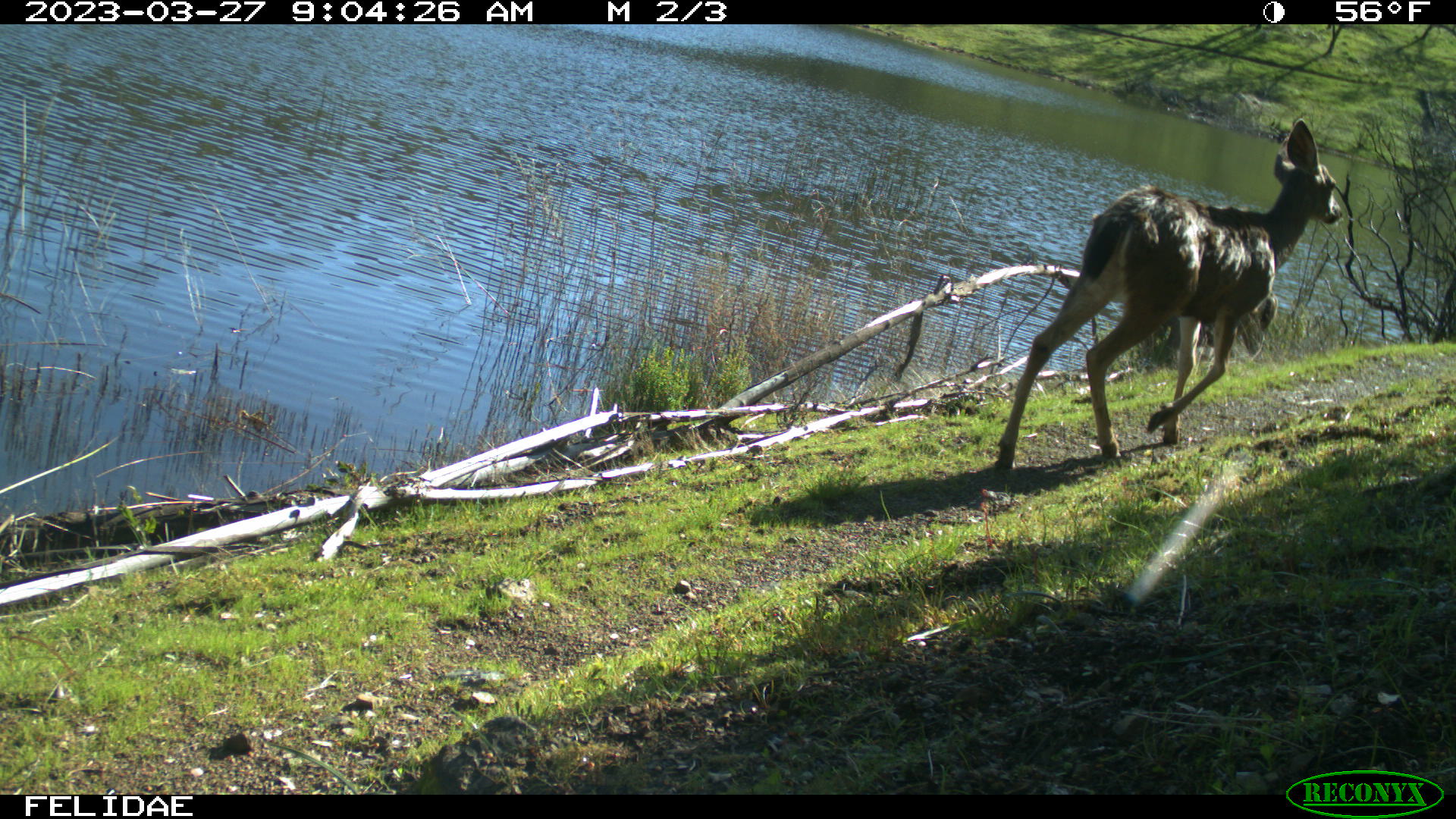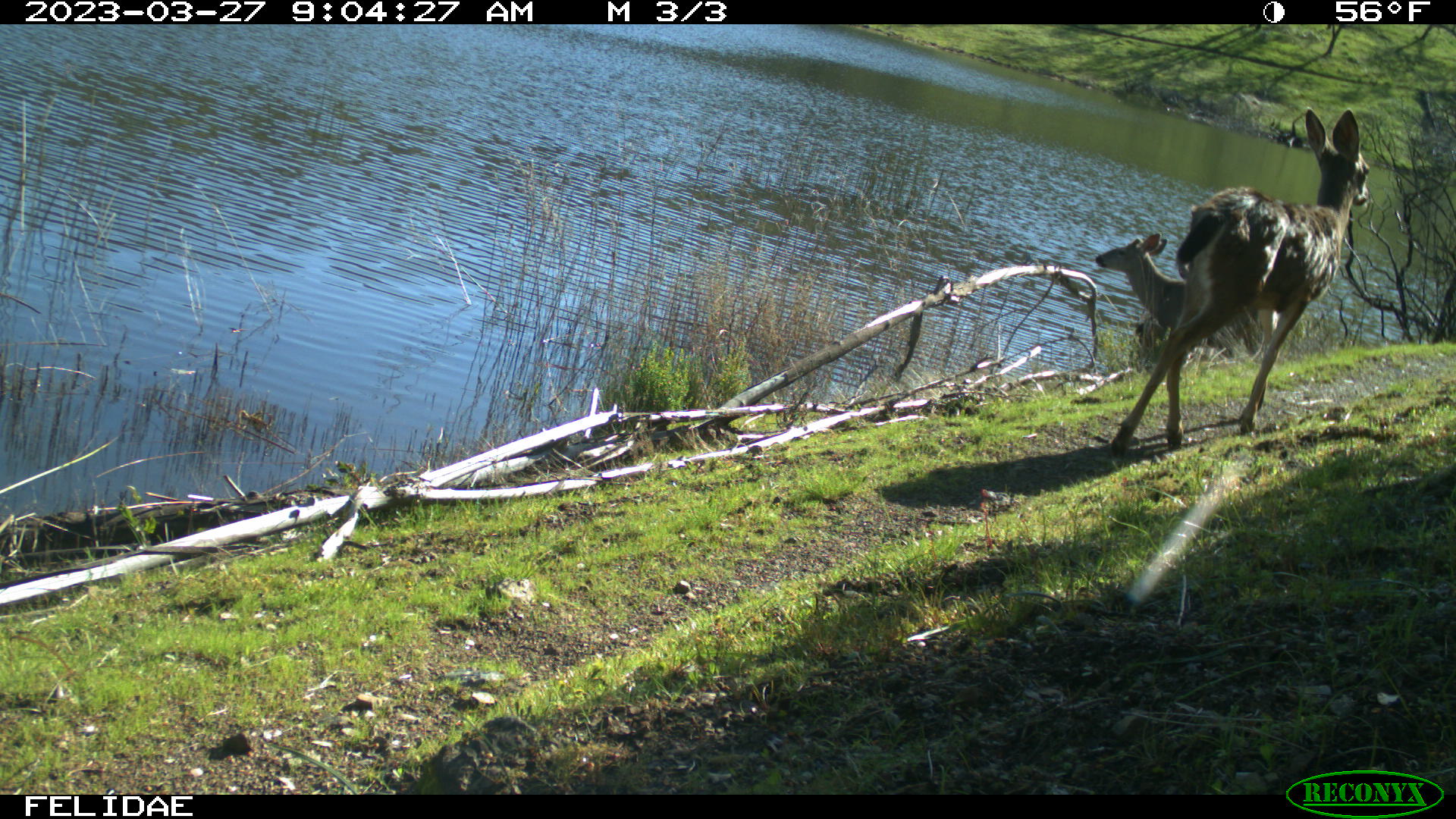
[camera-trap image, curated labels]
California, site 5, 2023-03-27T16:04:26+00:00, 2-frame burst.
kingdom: Animalia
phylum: Chordata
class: Mammalia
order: Artiodactyla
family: Cervidae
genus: Odocoileus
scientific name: Odocoileus hemionus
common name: mule deer